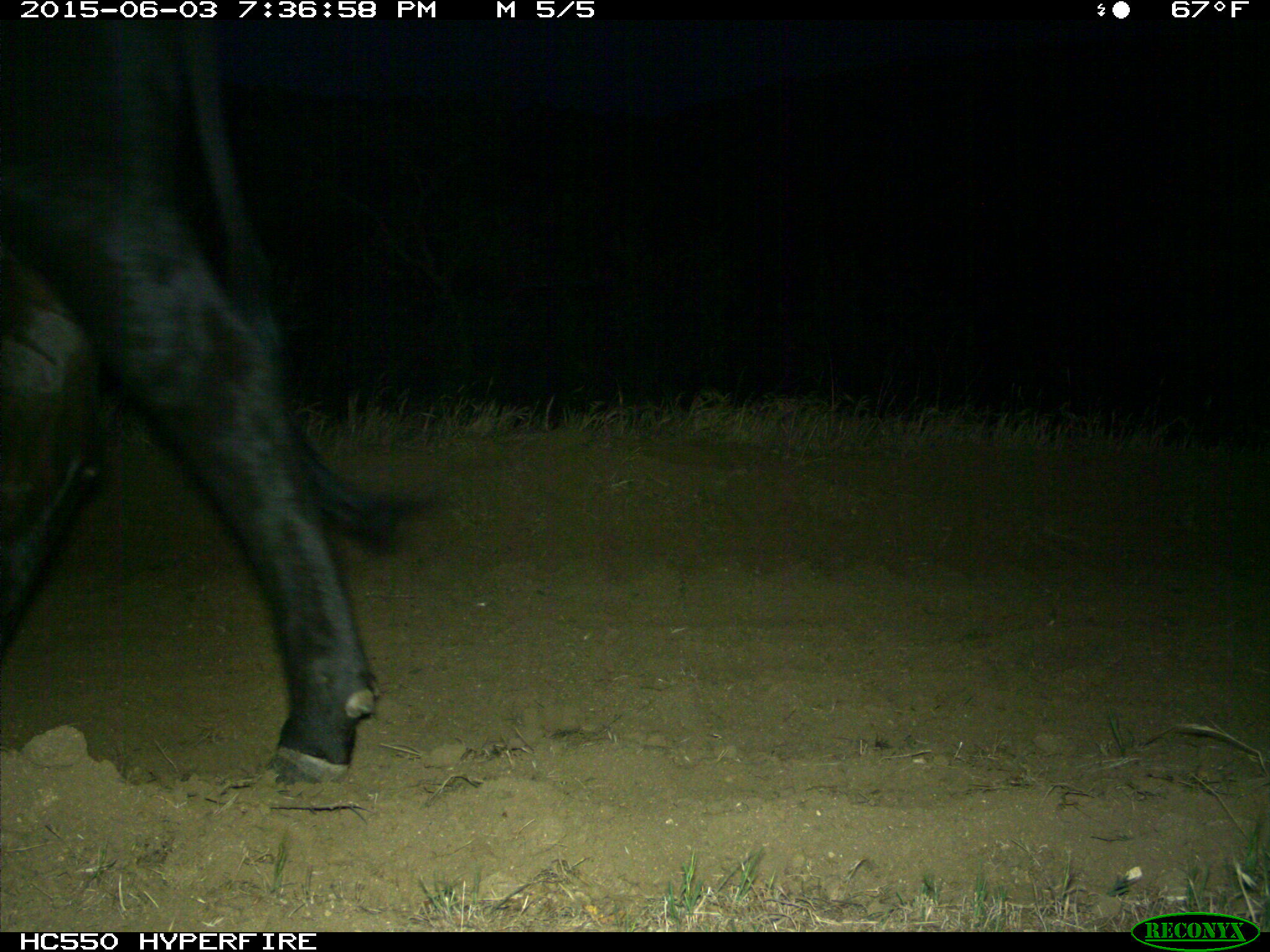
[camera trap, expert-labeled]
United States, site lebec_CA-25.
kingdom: Animalia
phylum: Chordata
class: Mammalia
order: Artiodactyla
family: Bovidae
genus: Bos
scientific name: Bos taurus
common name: domestic cow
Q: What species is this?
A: Bos taurus (domestic cow).